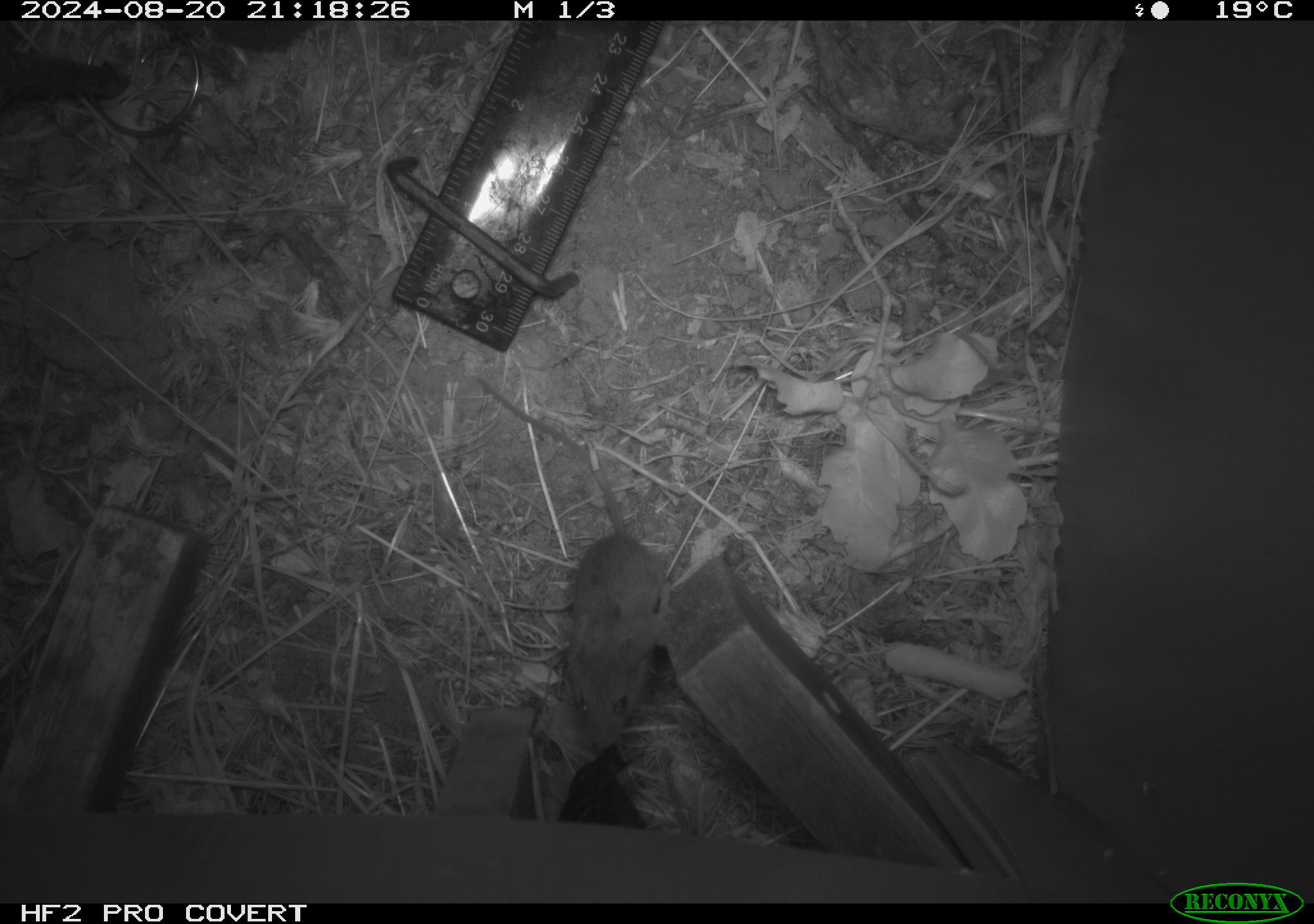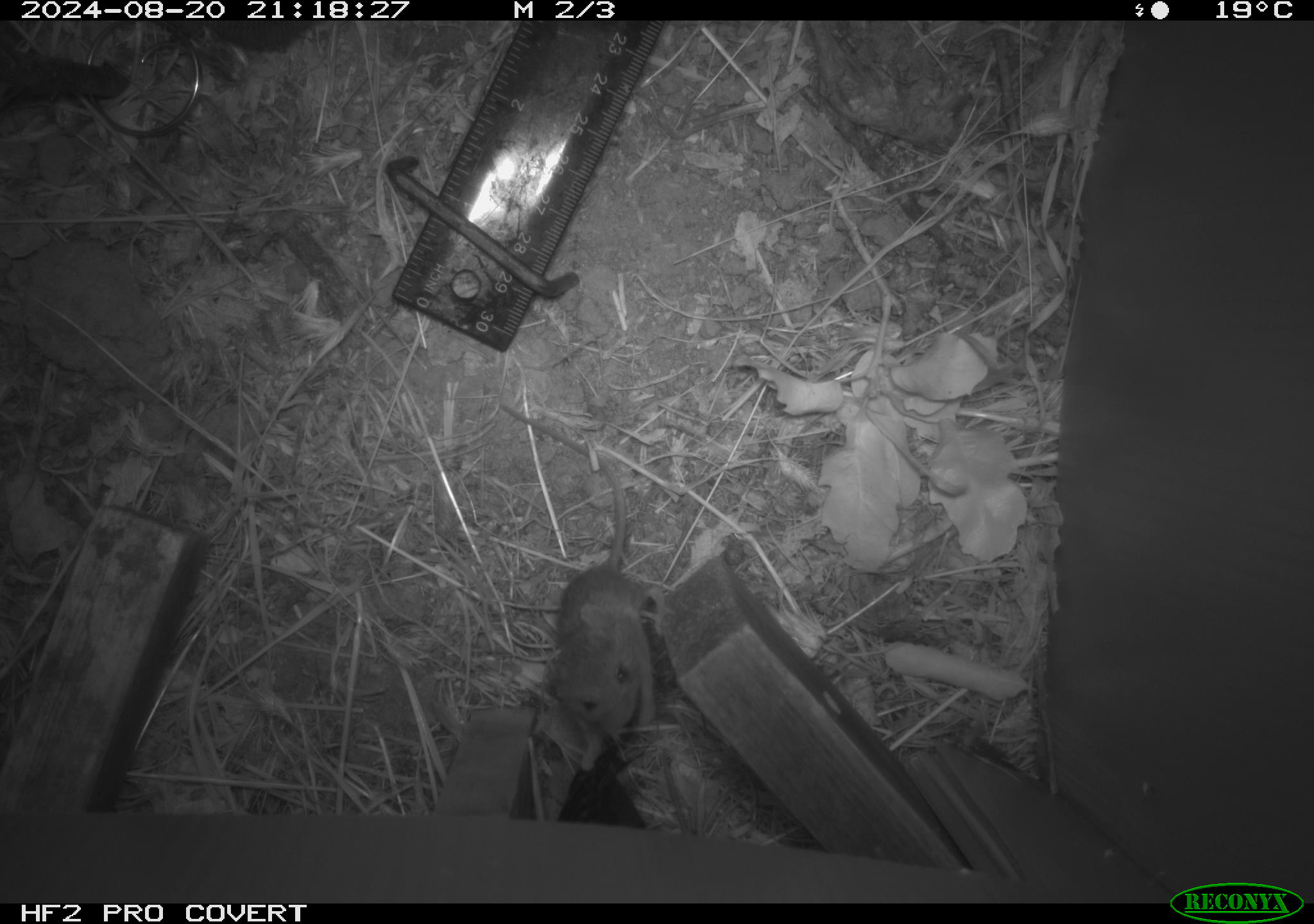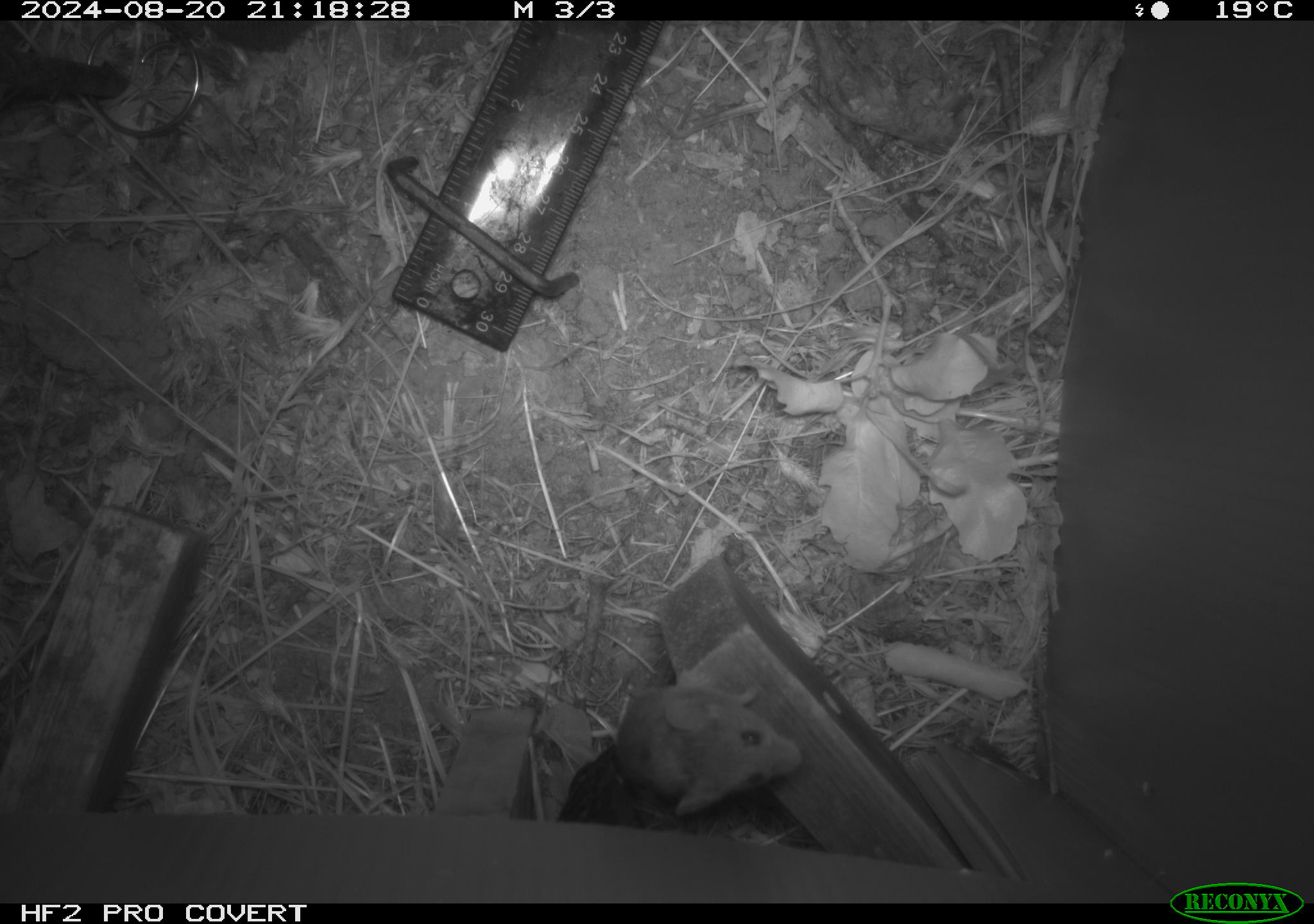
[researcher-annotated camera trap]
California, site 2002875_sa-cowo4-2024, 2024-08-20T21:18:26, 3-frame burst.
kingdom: Animalia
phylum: Chordata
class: Mammalia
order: Rodentia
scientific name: Rodentia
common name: mouse species